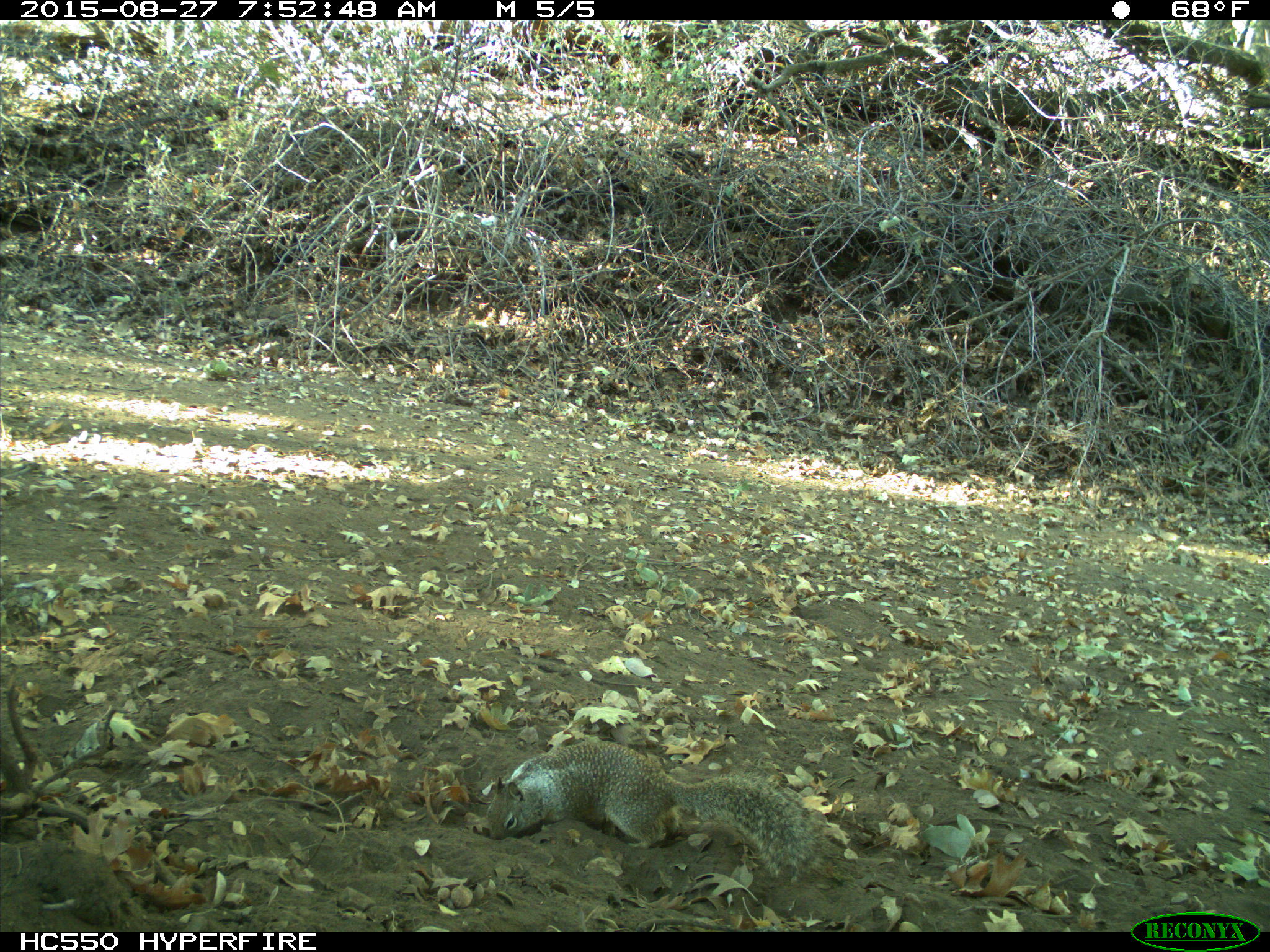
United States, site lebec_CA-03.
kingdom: Animalia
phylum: Chordata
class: Mammalia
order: Rodentia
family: Sciuridae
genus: Otospermophilus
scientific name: Otospermophilus beecheyi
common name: california ground squirrel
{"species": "Otospermophilus beecheyi (california ground squirrel)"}